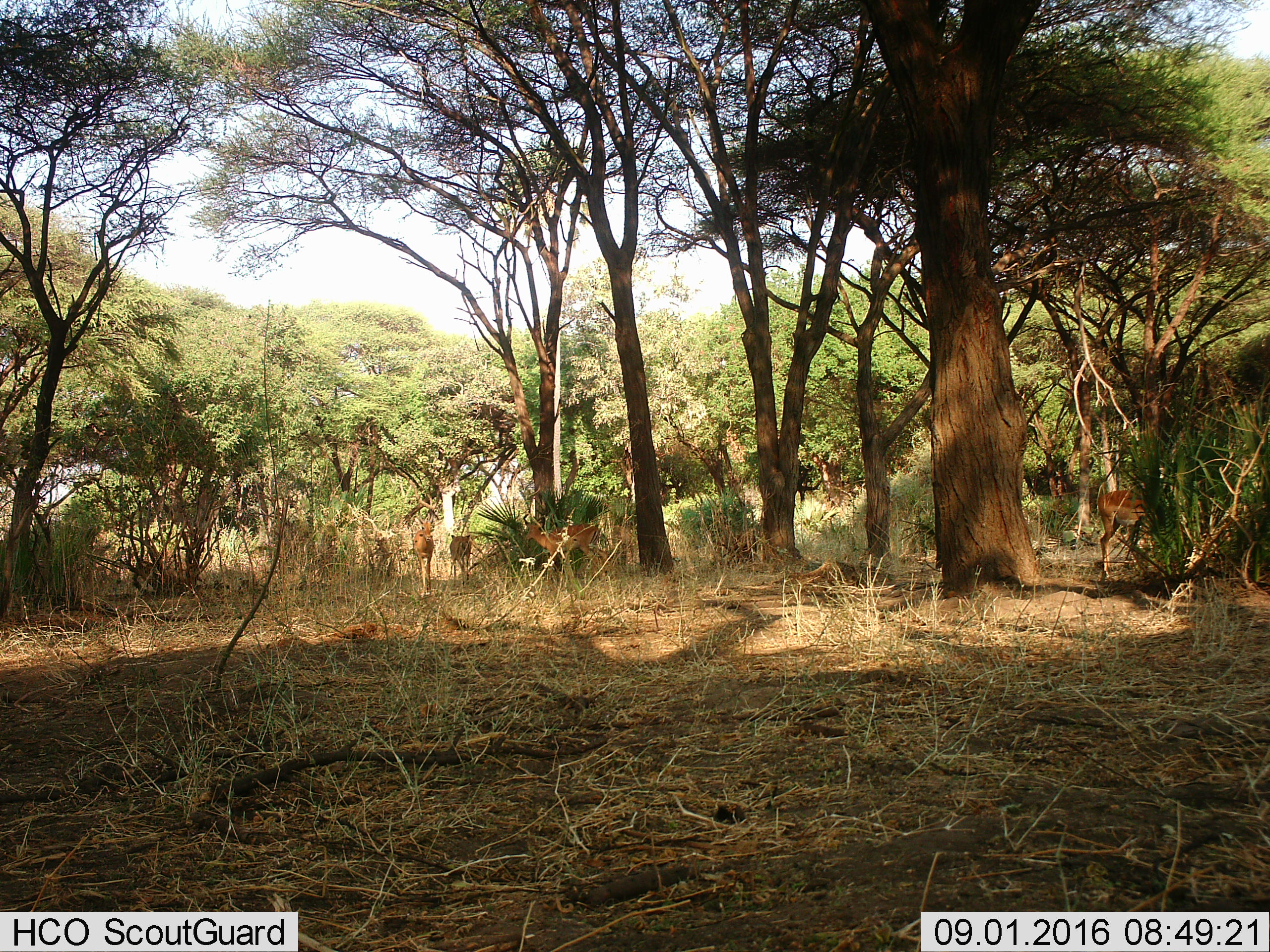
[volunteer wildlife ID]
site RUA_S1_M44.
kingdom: Animalia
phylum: Chordata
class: Mammalia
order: Artiodactyla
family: Bovidae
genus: Aepyceros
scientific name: Aepyceros melampus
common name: impala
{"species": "impala (Aepyceros melampus)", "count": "4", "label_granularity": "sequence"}